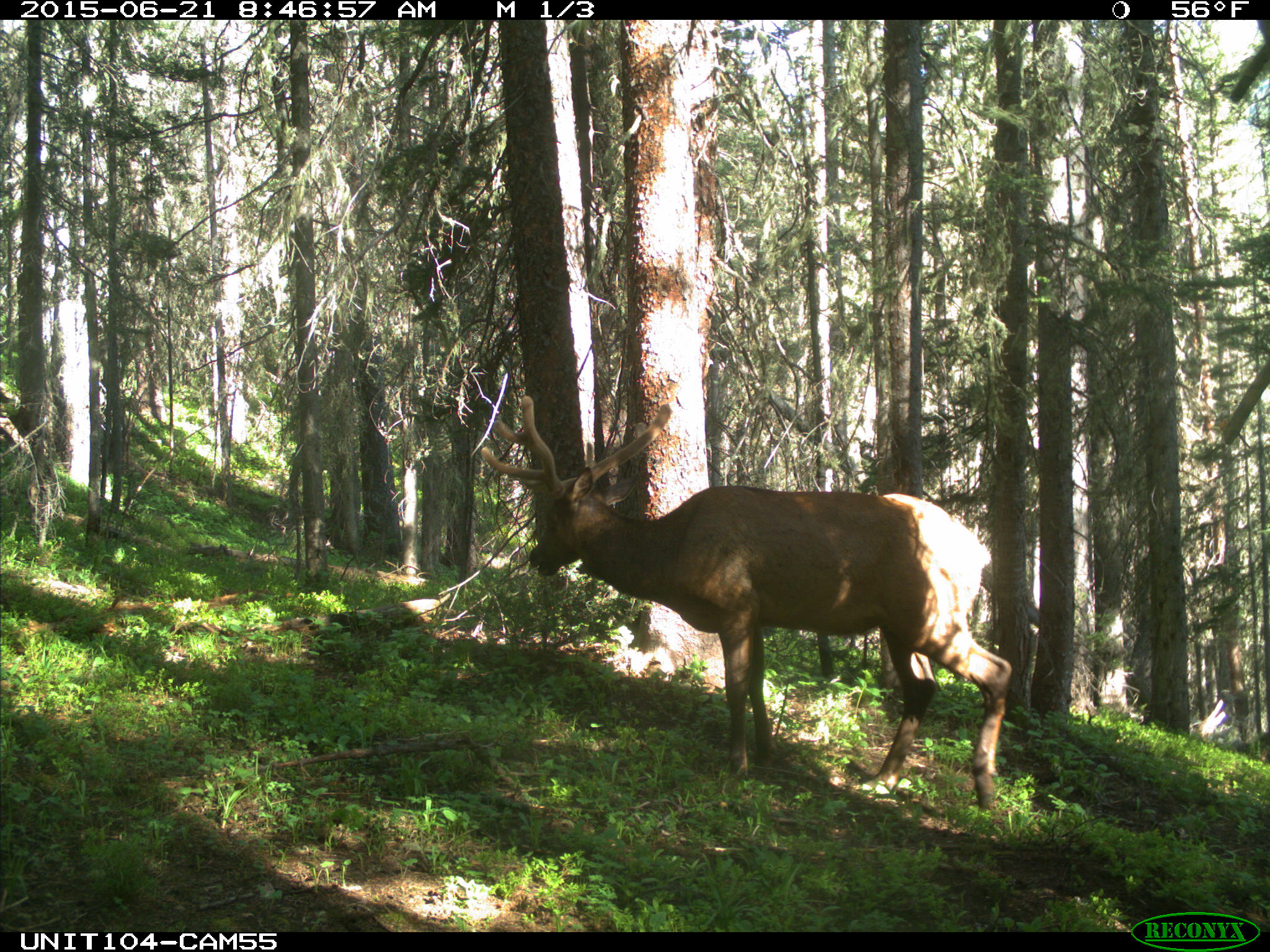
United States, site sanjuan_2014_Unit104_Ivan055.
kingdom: Animalia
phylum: Chordata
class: Mammalia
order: Artiodactyla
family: Cervidae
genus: Cervus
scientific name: Cervus elaphus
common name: red deer